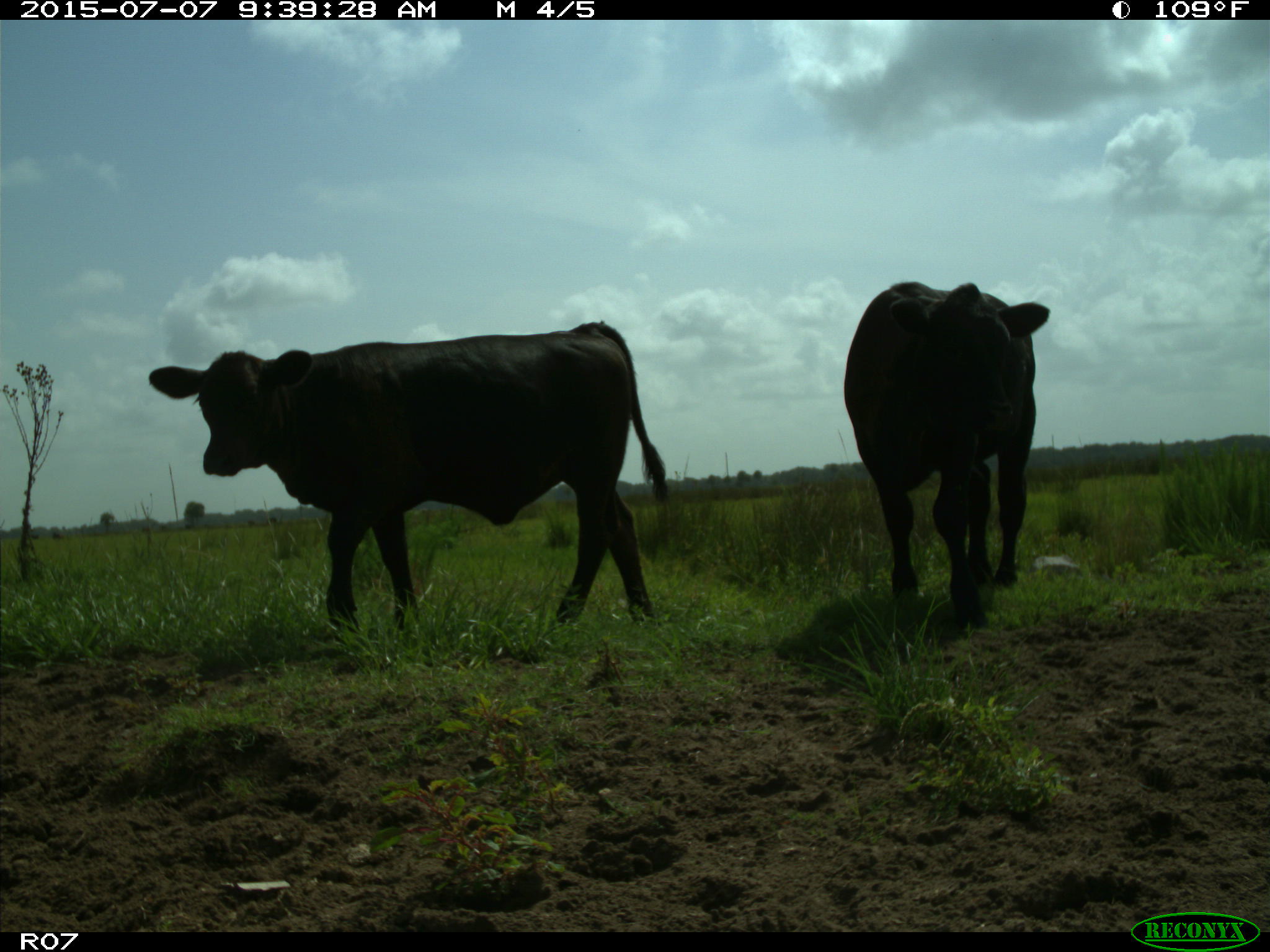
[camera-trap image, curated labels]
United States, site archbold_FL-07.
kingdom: Animalia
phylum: Chordata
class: Mammalia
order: Artiodactyla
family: Bovidae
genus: Bos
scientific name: Bos taurus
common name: domestic cow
Bos taurus (domestic cow).